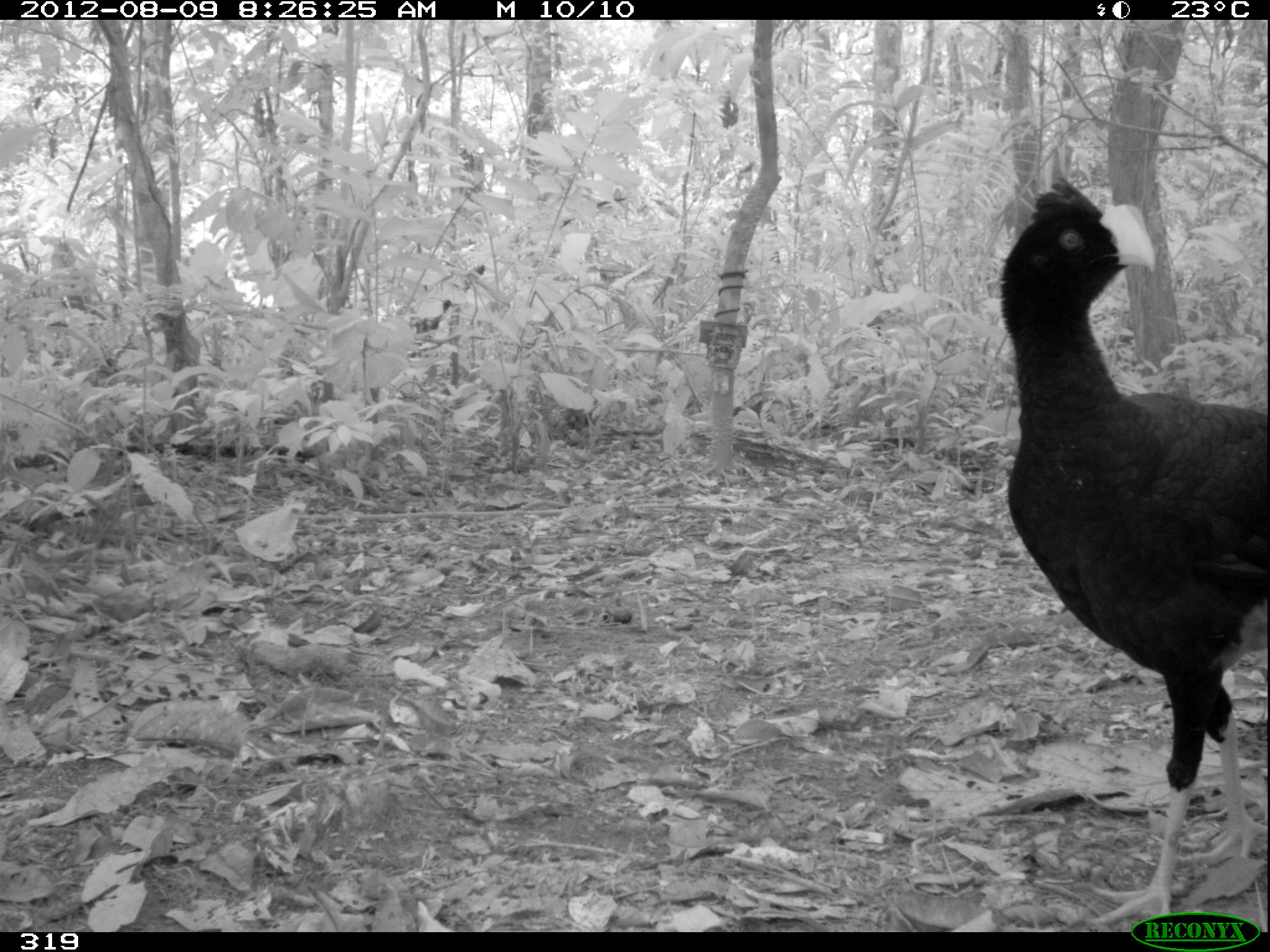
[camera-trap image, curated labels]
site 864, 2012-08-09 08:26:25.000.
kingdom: Animalia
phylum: Chordata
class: Aves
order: Galliformes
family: Cracidae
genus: Mitu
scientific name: Mitu tuberosum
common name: razor-billed curassow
Mitu tuberosum (razor-billed curassow).